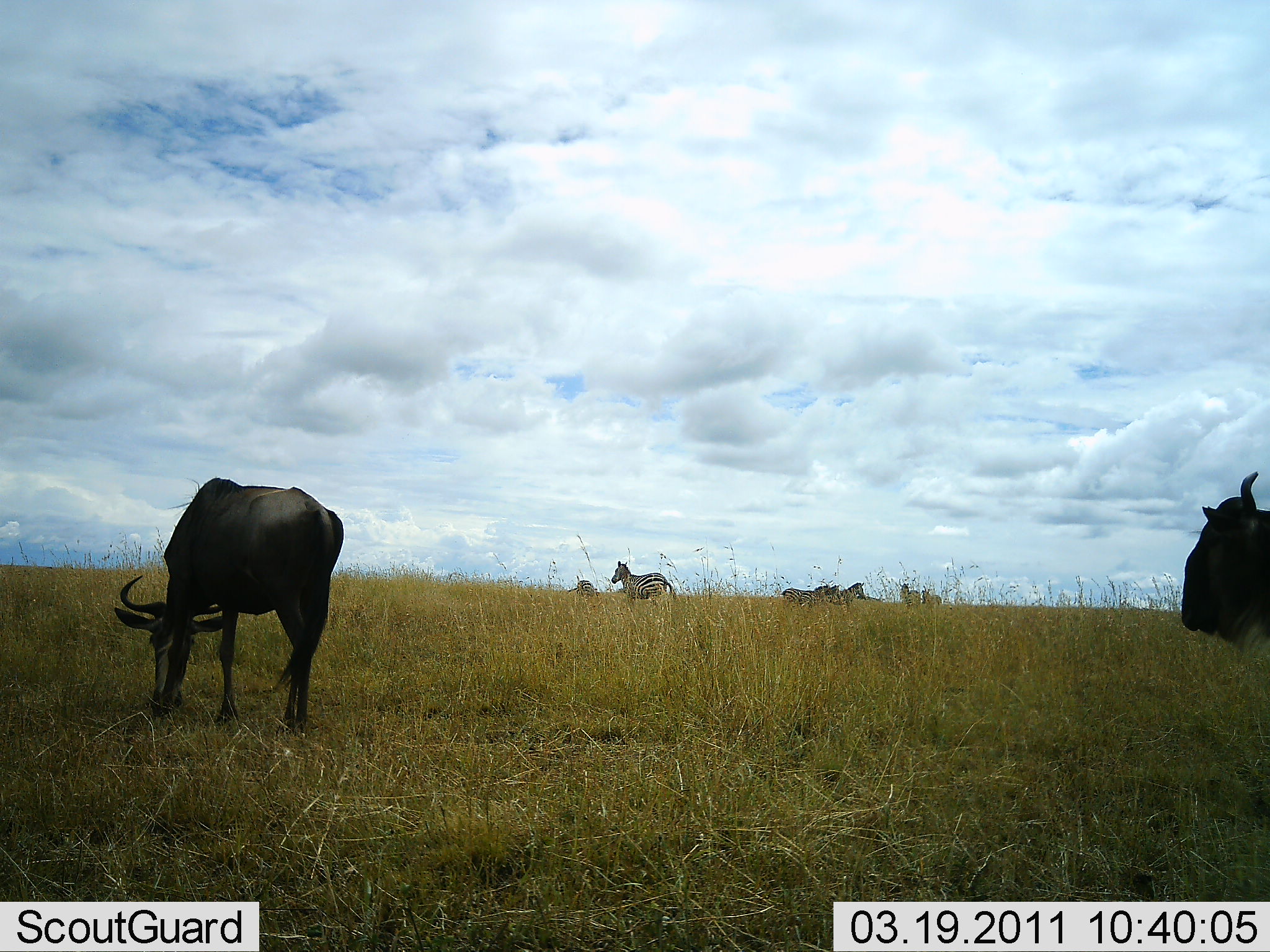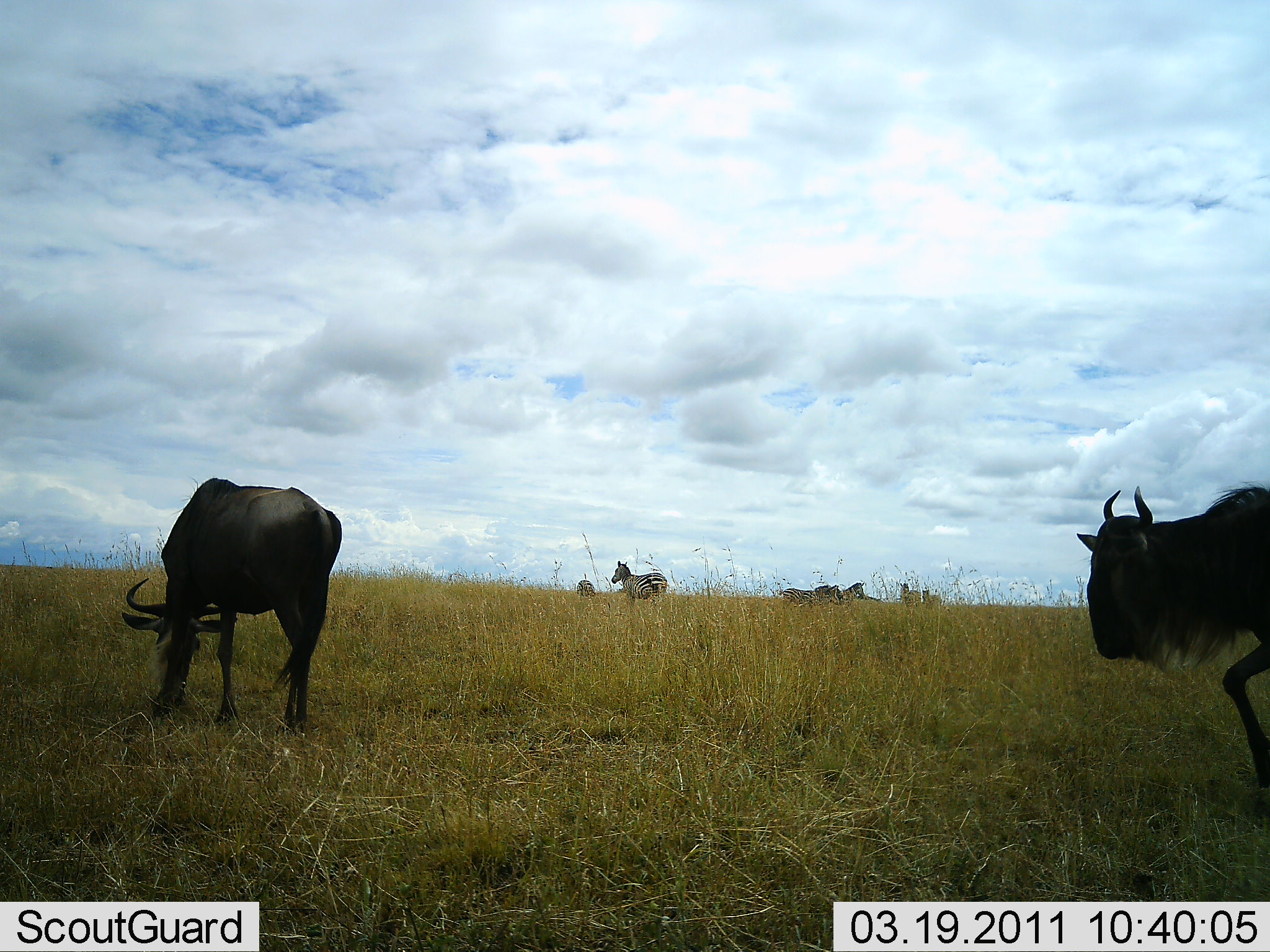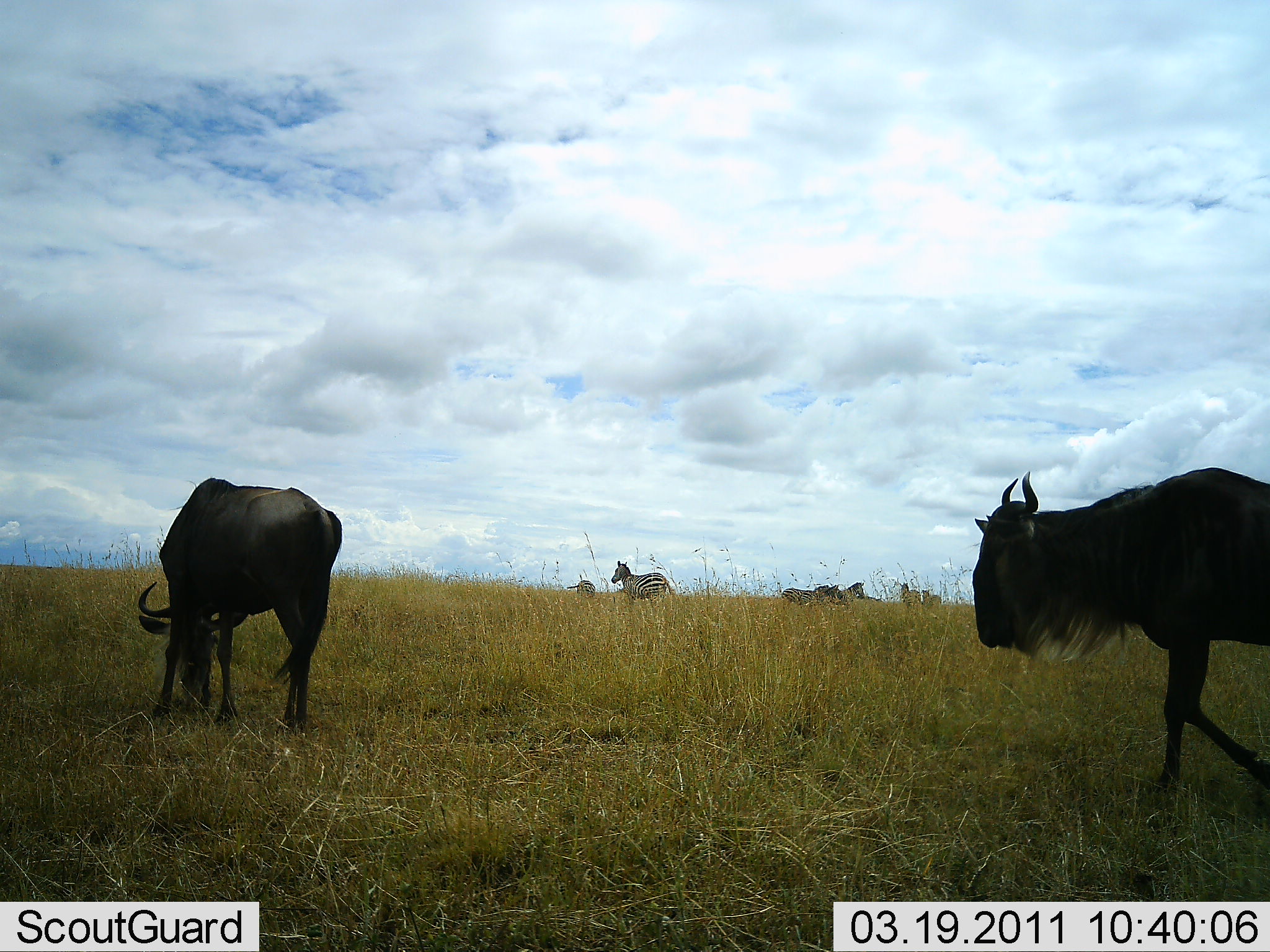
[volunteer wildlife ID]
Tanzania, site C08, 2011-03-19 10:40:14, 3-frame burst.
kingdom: Animalia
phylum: Chordata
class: Mammalia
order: Artiodactyla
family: Bovidae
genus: Connochaetes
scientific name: Connochaetes taurinus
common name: blue wildebeest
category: wildebeest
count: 2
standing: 31%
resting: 0%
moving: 56%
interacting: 0%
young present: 0%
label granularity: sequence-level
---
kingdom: Animalia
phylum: Chordata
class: Mammalia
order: Perissodactyla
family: Equidae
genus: Equus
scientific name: Equus quagga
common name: plains zebra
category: zebra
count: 5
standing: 83%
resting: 0%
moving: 17%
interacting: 0%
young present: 0%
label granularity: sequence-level